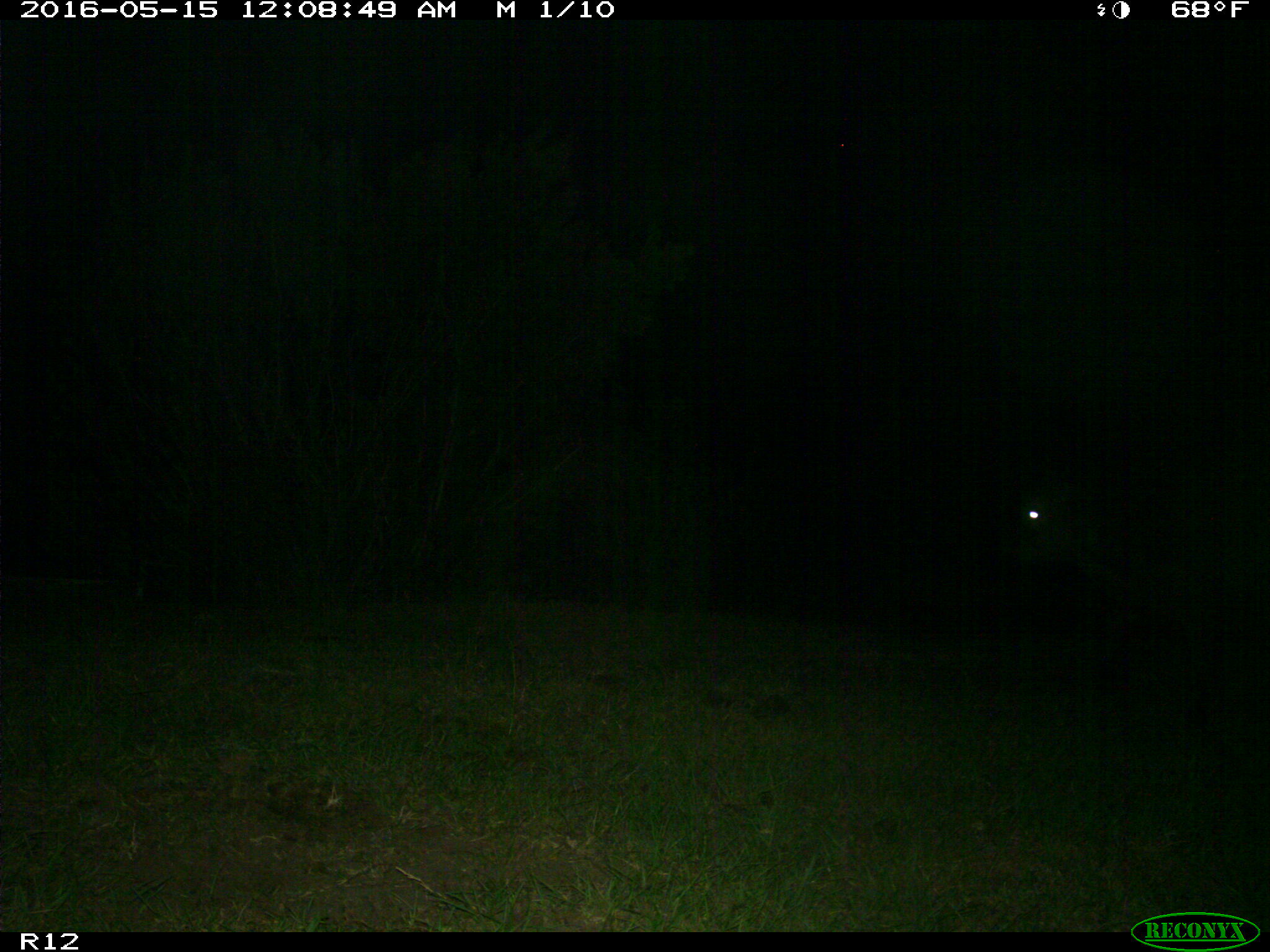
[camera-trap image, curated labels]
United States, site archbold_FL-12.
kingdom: Animalia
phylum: Chordata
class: Mammalia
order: Artiodactyla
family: Bovidae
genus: Bos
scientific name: Bos taurus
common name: domestic cow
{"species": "Bos taurus (domestic cow)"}